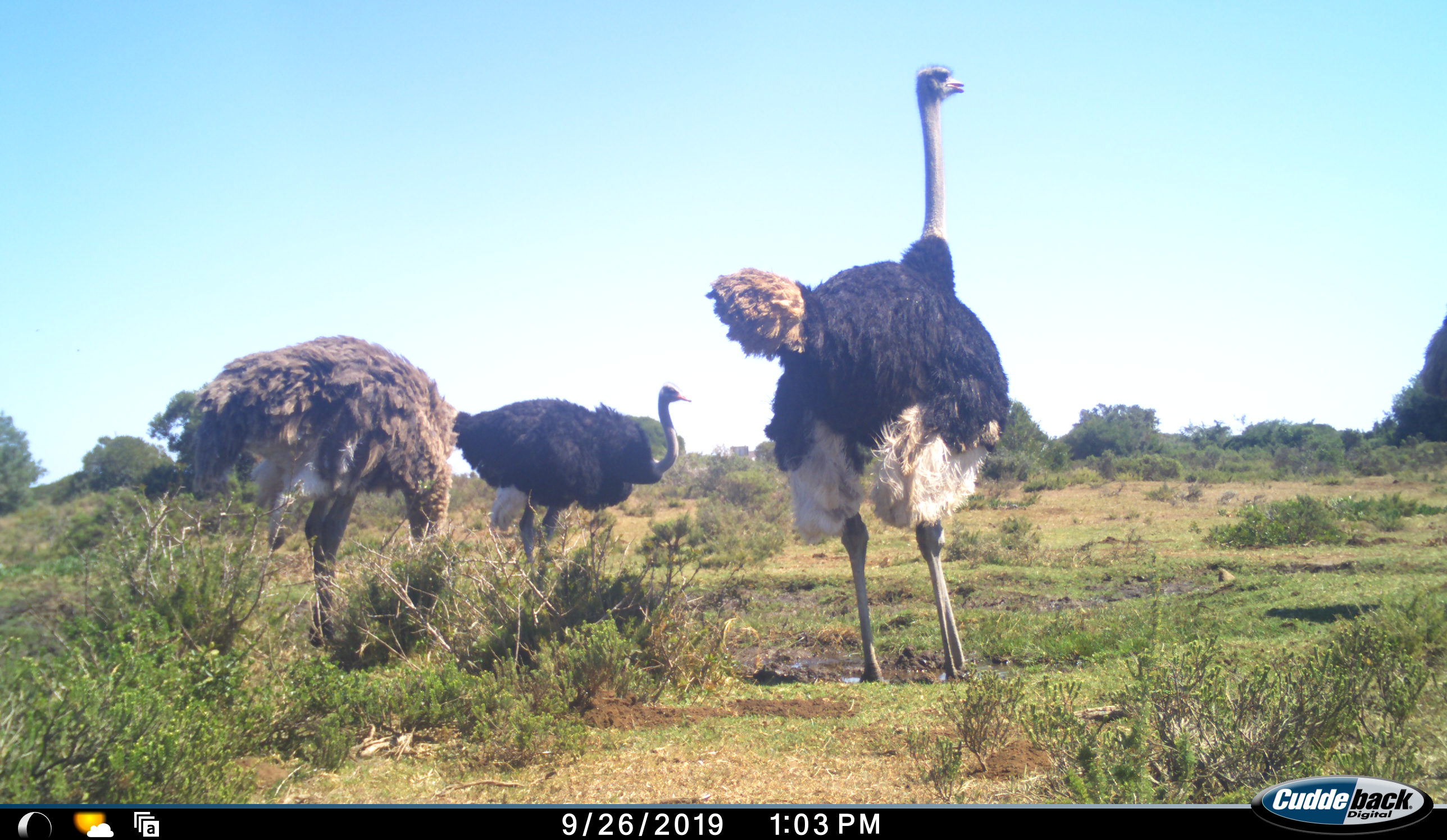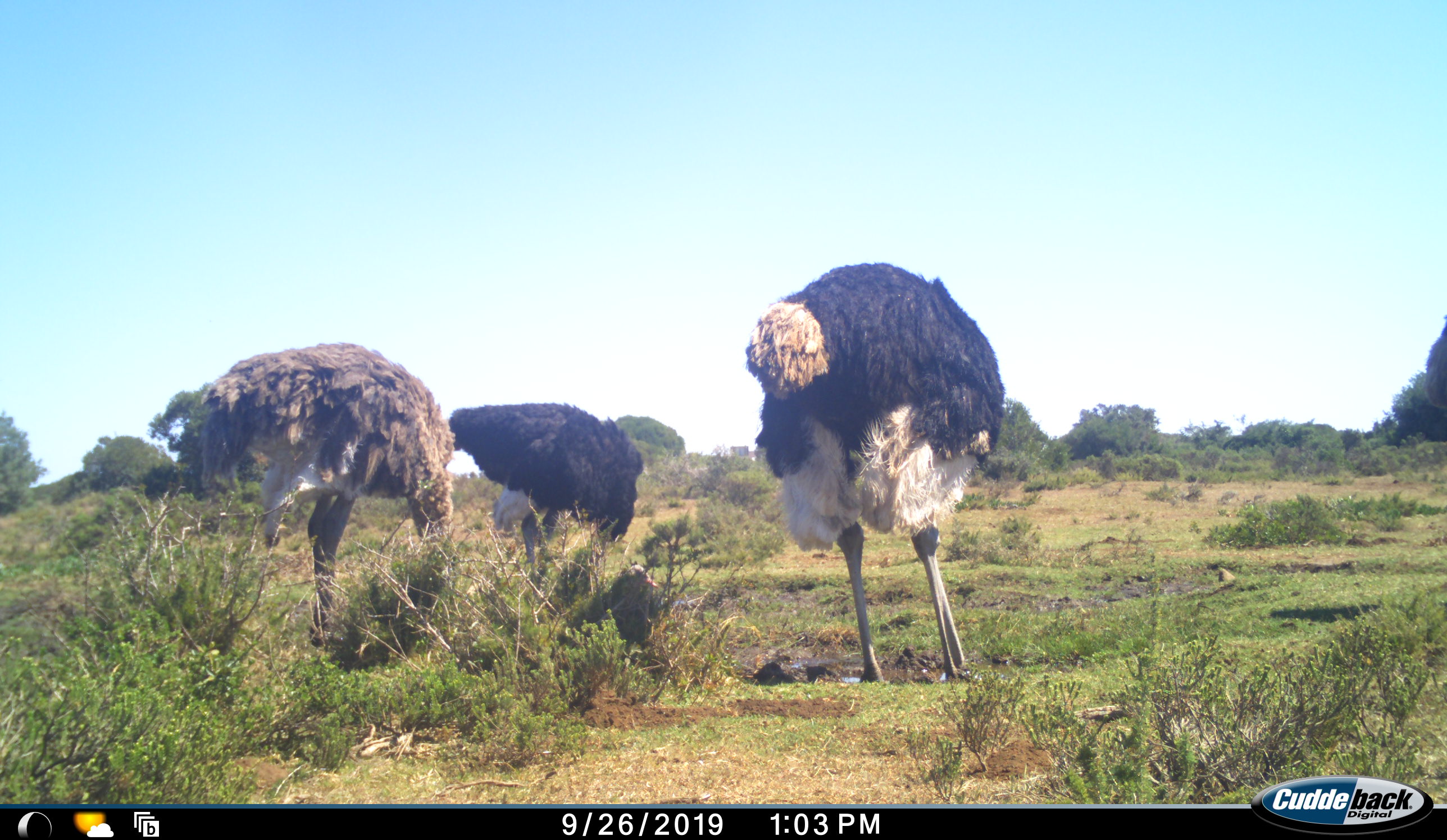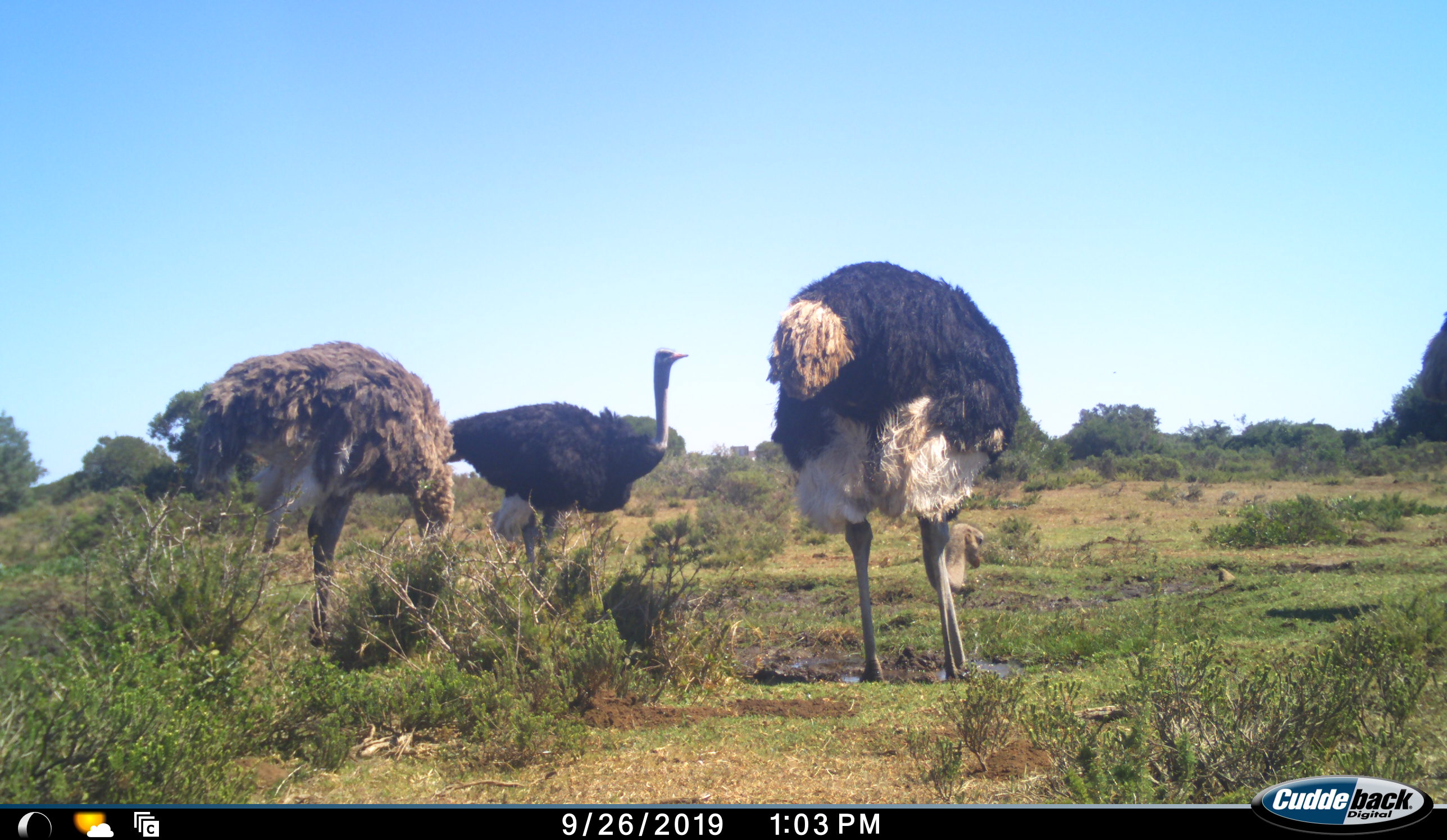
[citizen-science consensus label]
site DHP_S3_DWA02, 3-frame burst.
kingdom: Animalia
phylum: Chordata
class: Aves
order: Struthioniformes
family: Struthionidae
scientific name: Struthionidae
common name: ostrich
Ostrich (Struthionidae), count 3. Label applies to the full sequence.